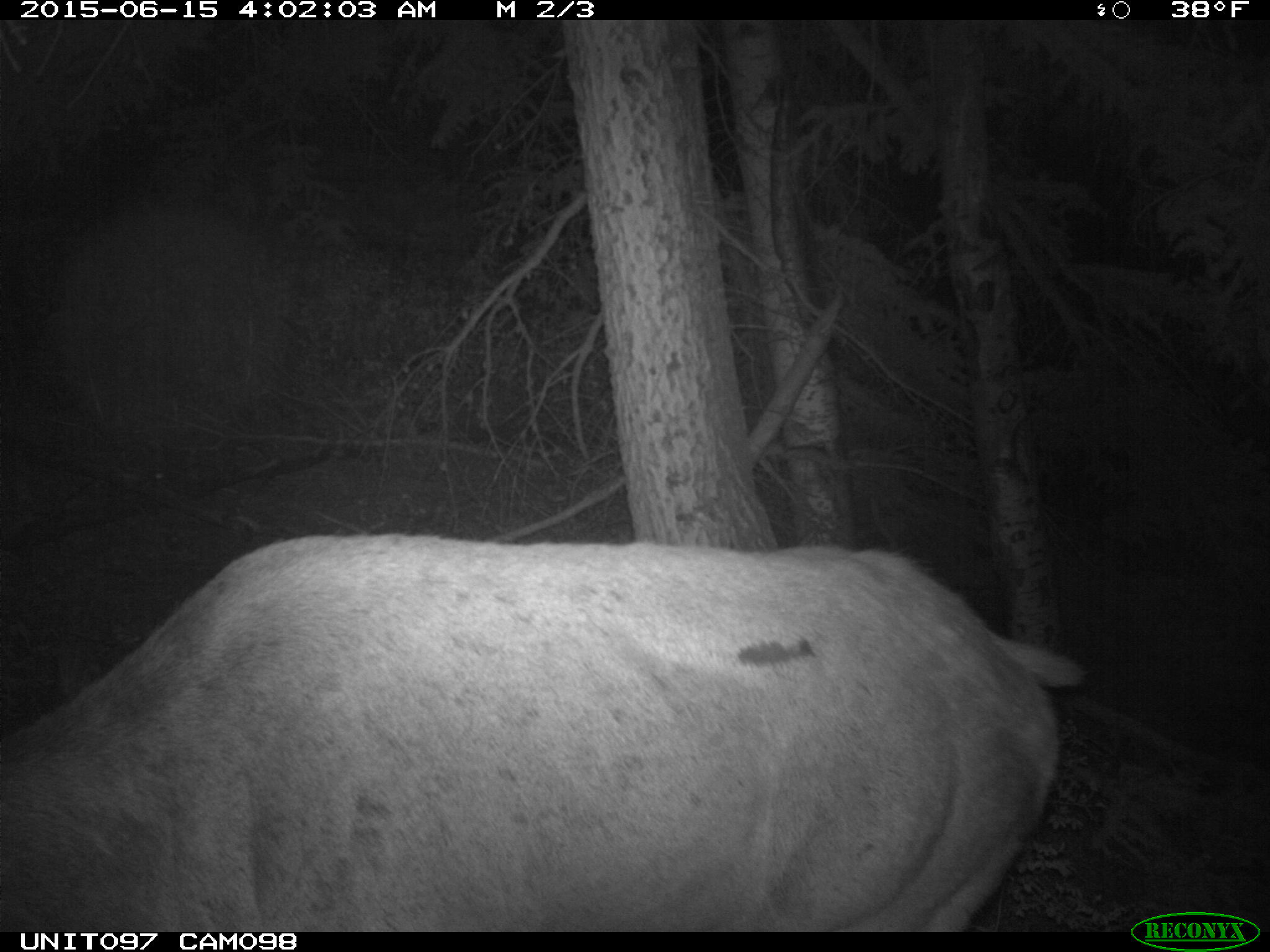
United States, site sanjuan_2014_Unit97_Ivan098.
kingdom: Animalia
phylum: Chordata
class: Mammalia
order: Artiodactyla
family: Cervidae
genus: Cervus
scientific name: Cervus elaphus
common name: red deer